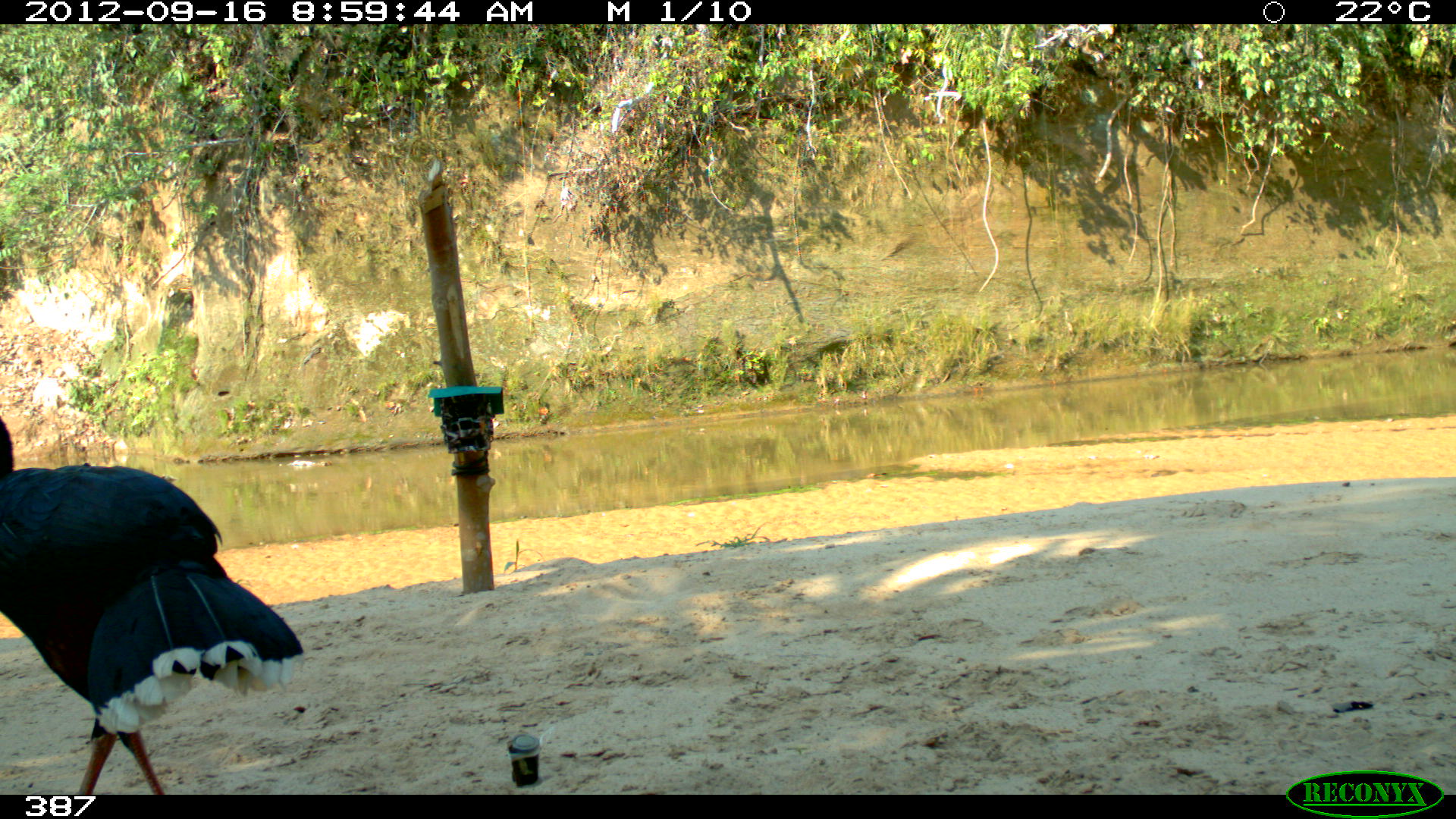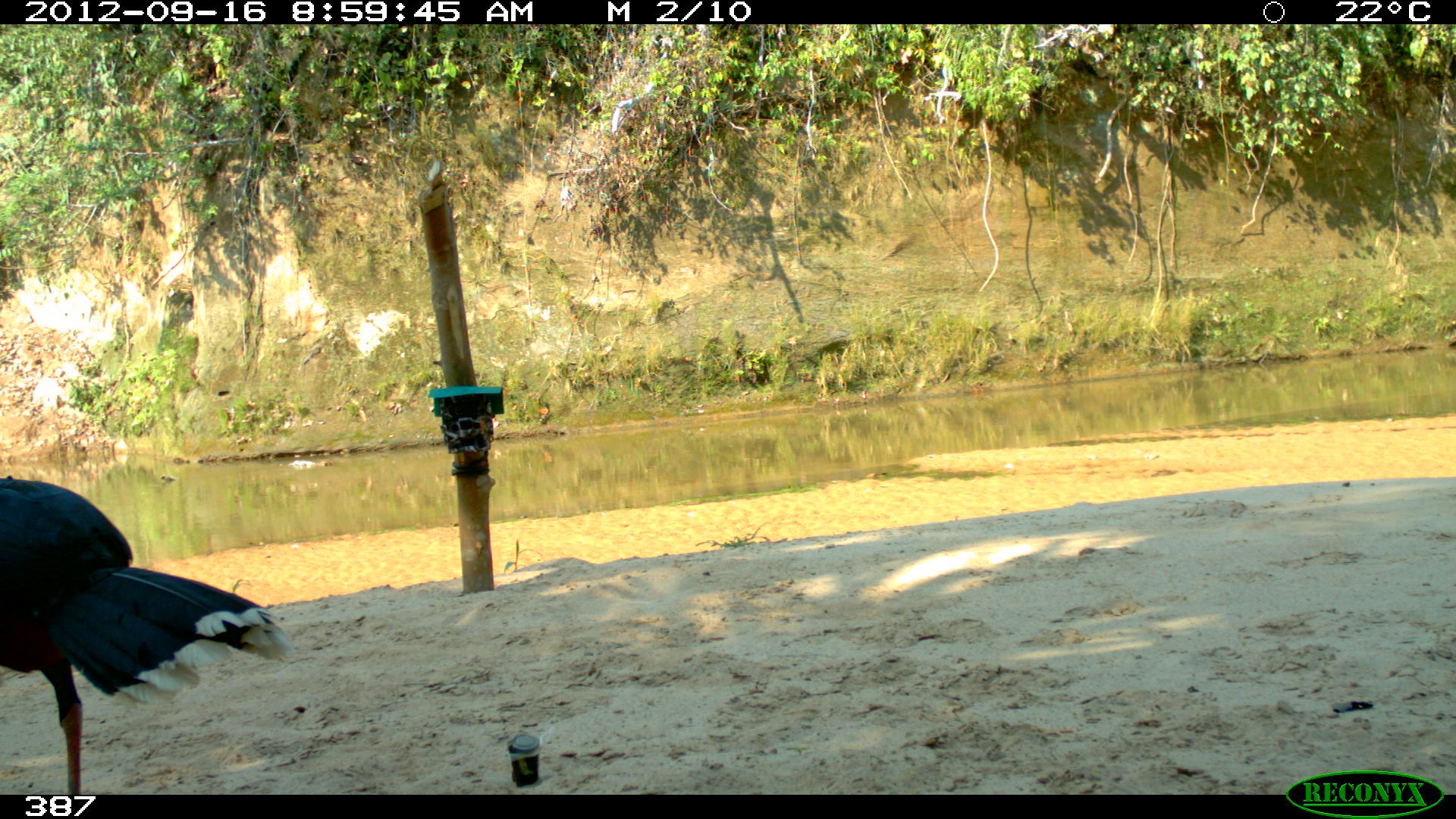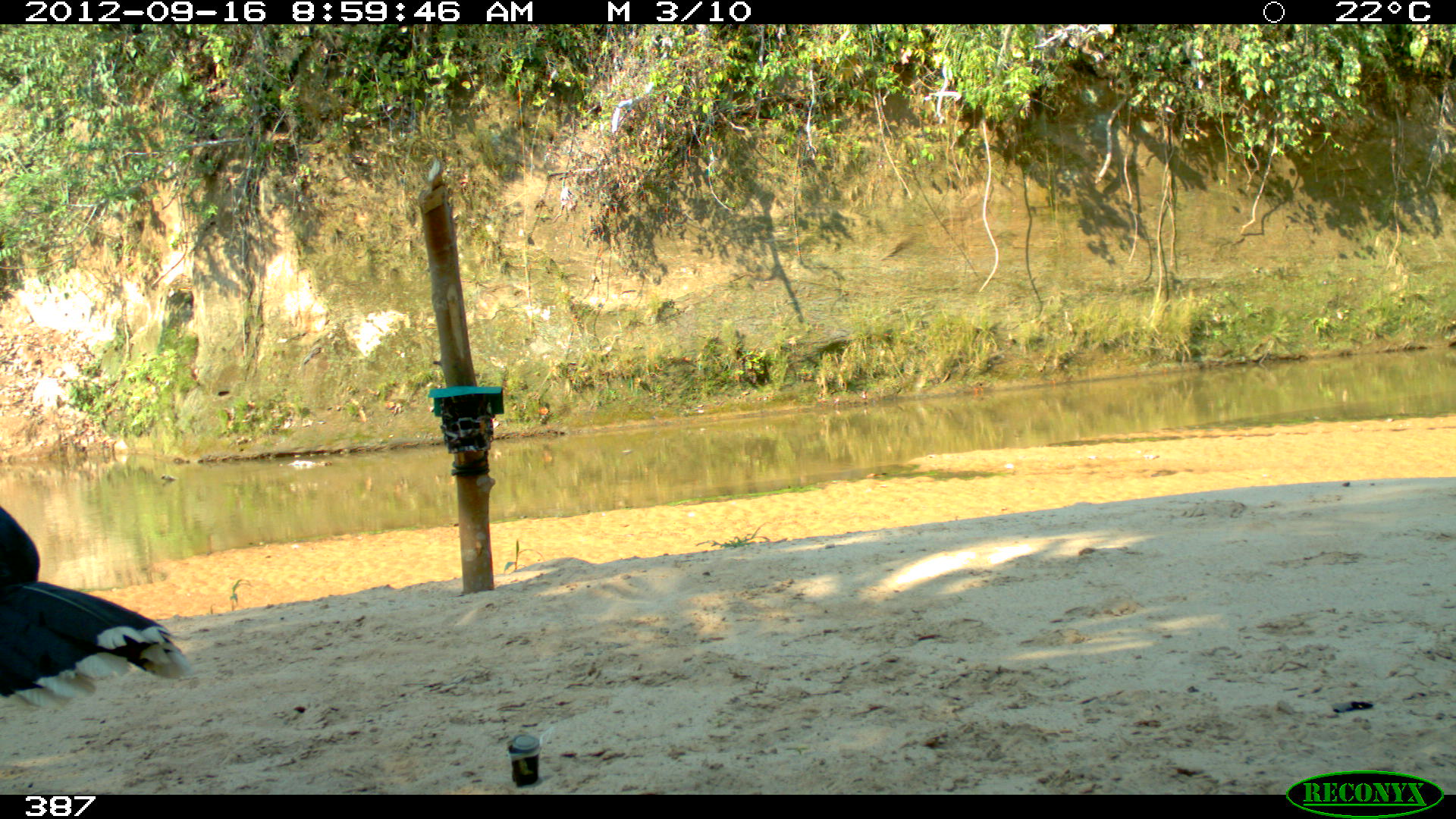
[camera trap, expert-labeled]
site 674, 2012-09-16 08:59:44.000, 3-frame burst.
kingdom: Animalia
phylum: Chordata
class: Aves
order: Galliformes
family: Cracidae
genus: Mitu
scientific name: Mitu tuberosum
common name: razor-billed curassow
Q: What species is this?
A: Mitu tuberosum (razor-billed curassow).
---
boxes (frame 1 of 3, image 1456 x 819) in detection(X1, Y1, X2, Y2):
mitu tuberosum: detection(0, 416, 304, 794)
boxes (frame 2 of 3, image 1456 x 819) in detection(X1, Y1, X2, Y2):
mitu tuberosum: detection(0, 472, 297, 794)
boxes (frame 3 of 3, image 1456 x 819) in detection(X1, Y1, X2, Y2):
mitu tuberosum: detection(0, 504, 191, 712)